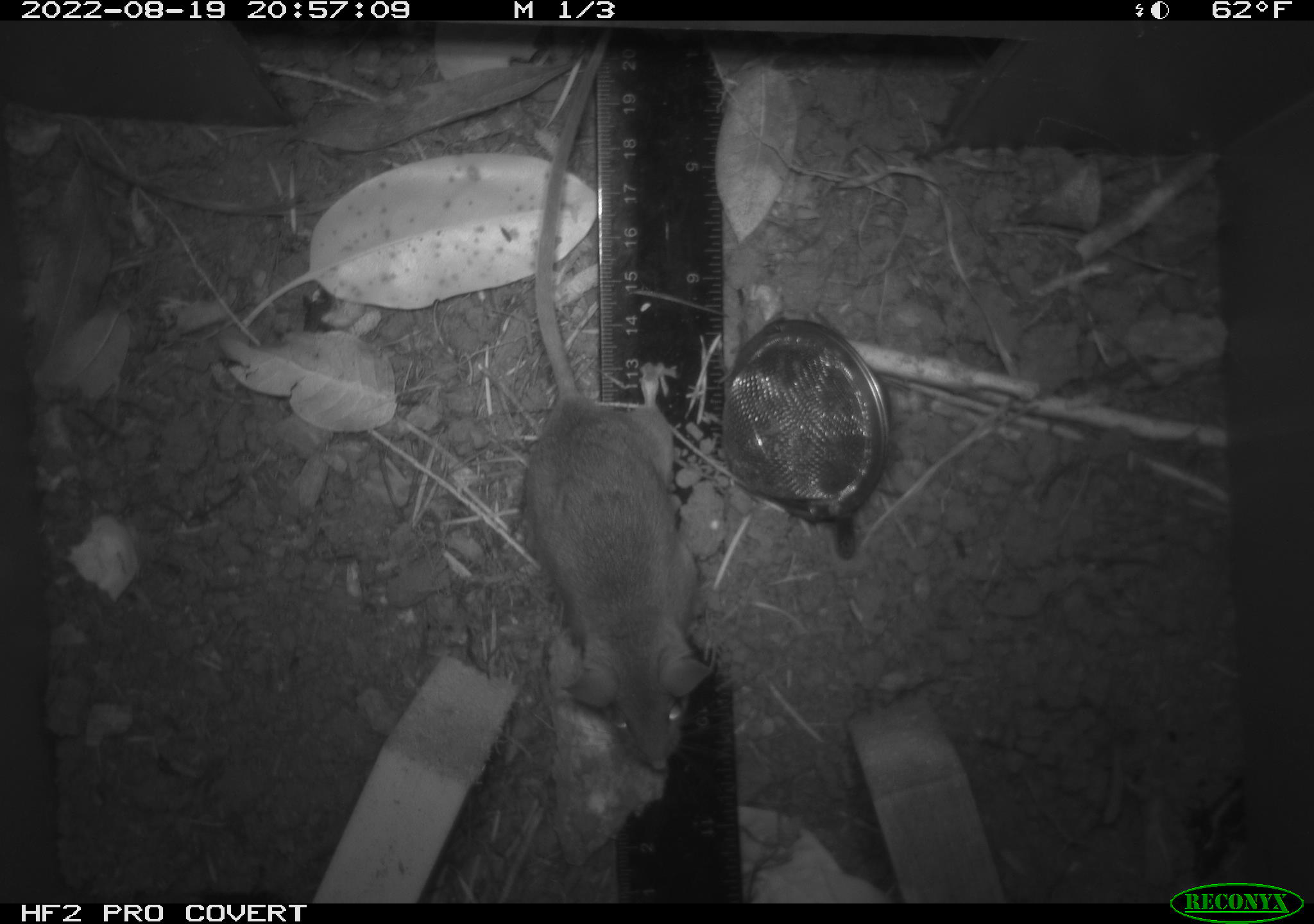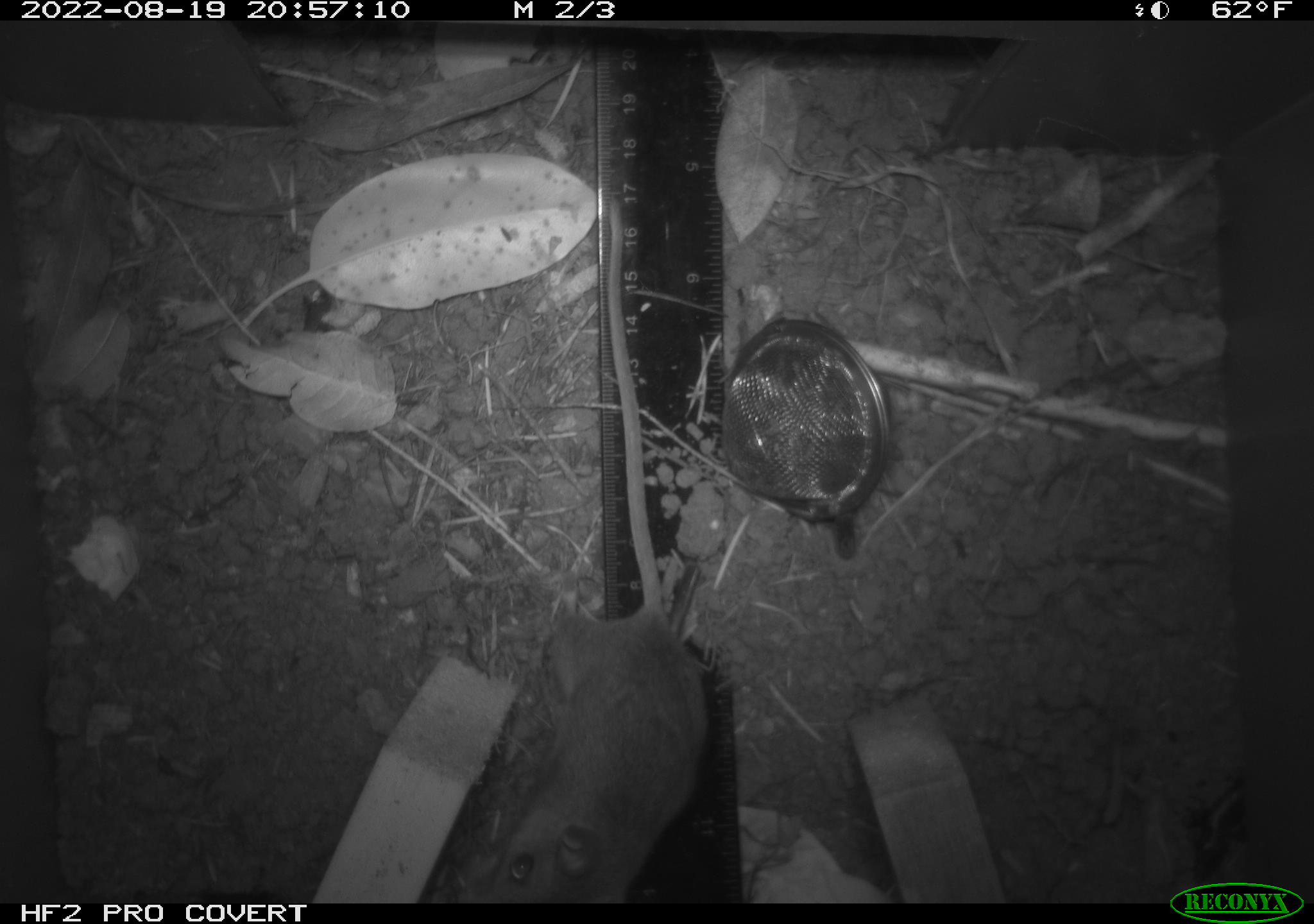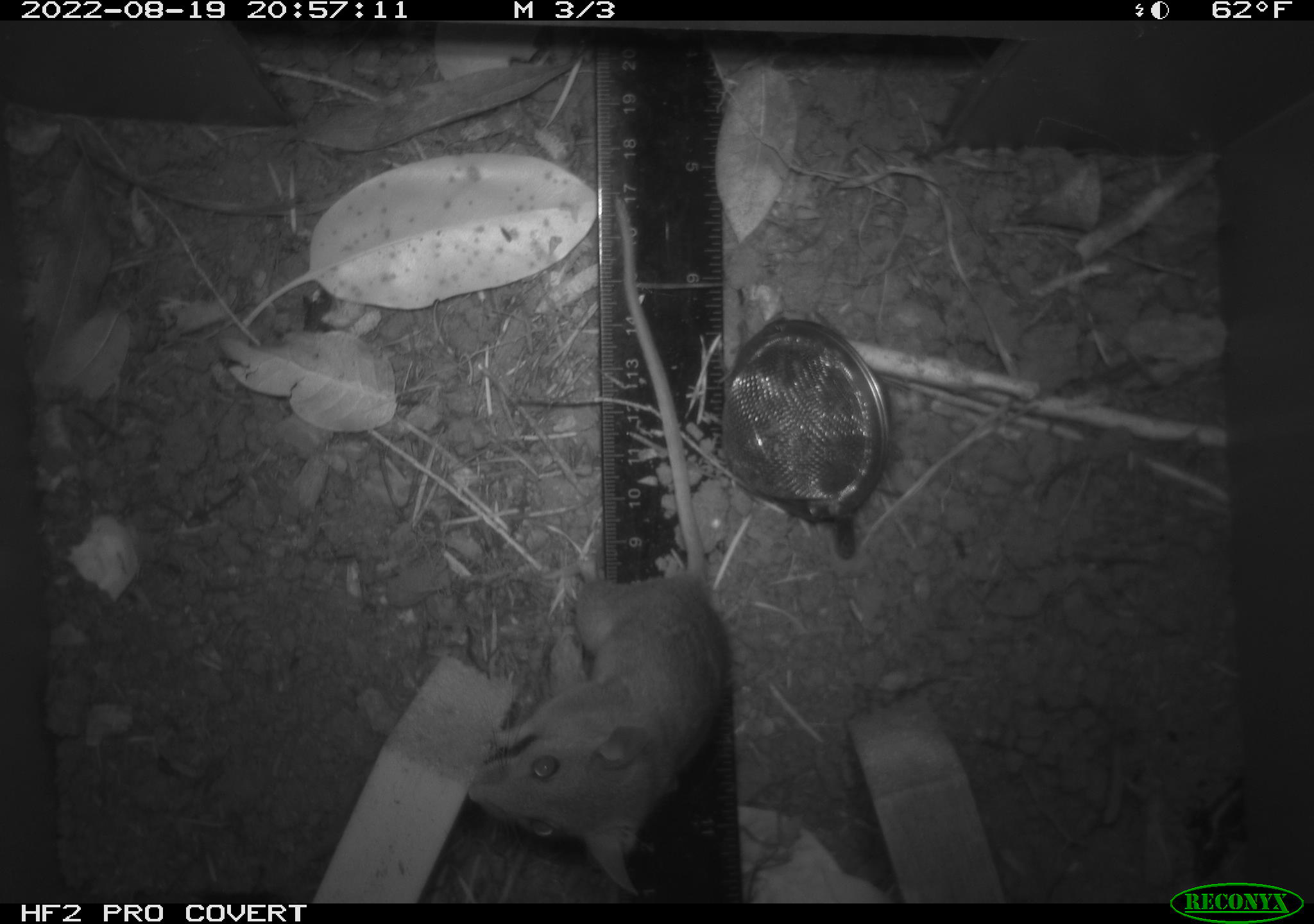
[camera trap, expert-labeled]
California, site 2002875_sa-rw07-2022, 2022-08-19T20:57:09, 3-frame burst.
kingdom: Animalia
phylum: Chordata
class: Mammalia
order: Rodentia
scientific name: Rodentia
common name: mouse species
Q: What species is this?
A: Mouse species (Rodentia).